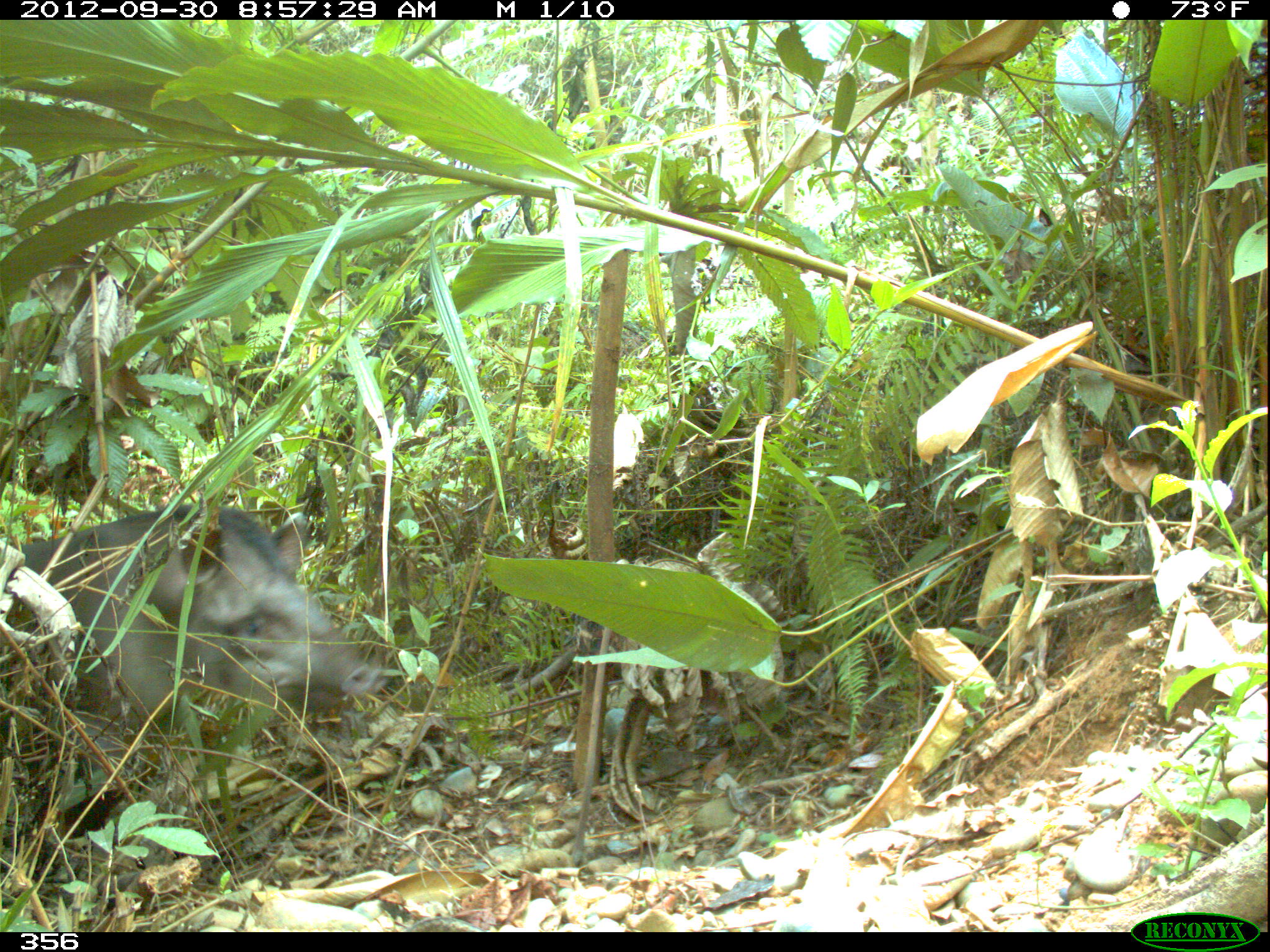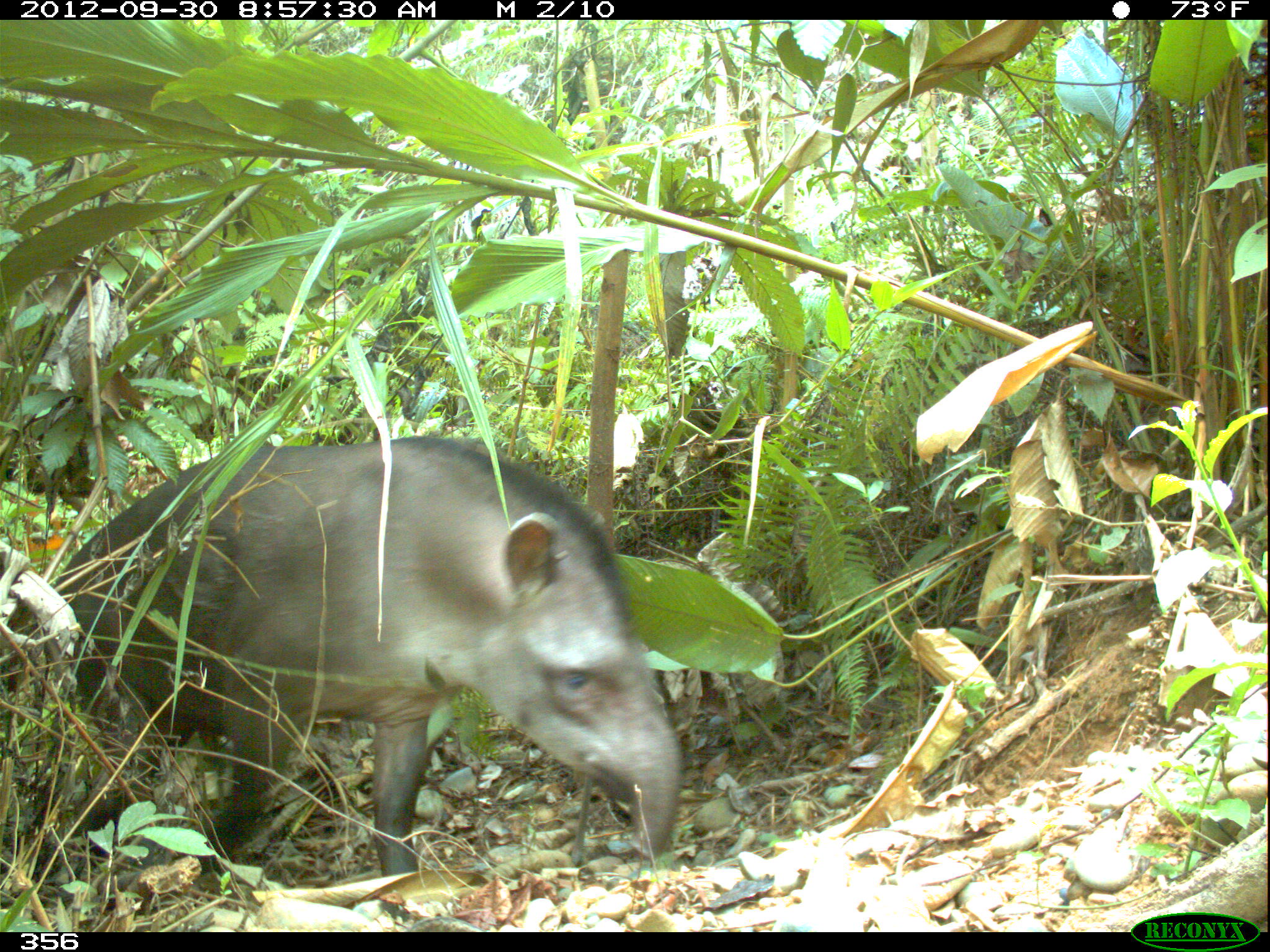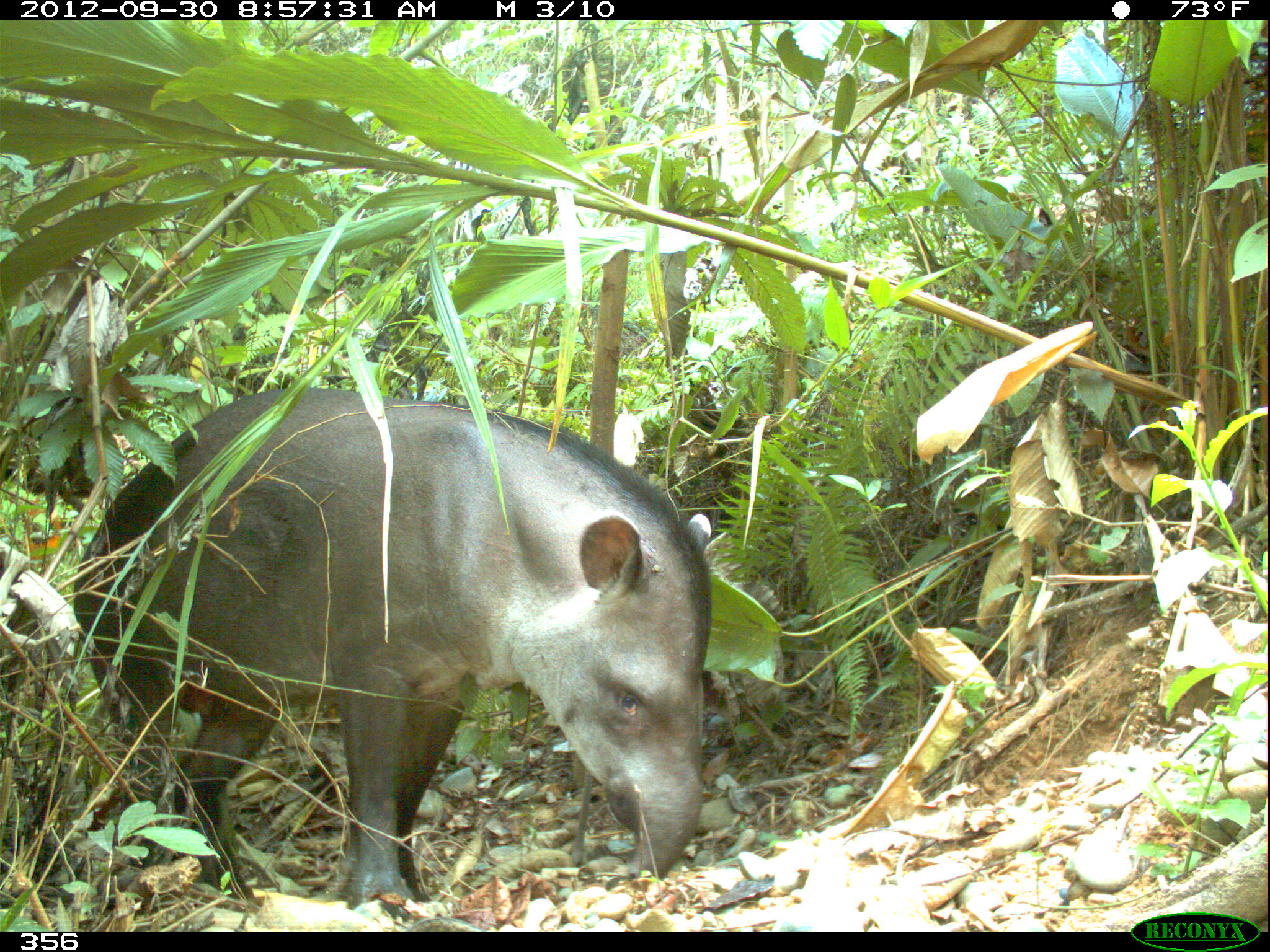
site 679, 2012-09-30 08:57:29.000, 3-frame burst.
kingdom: Animalia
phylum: Chordata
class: Mammalia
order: Perissodactyla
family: Tapiridae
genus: Tapirus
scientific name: Tapirus terrestris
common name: south american tapir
Tapirus terrestris (south american tapir).